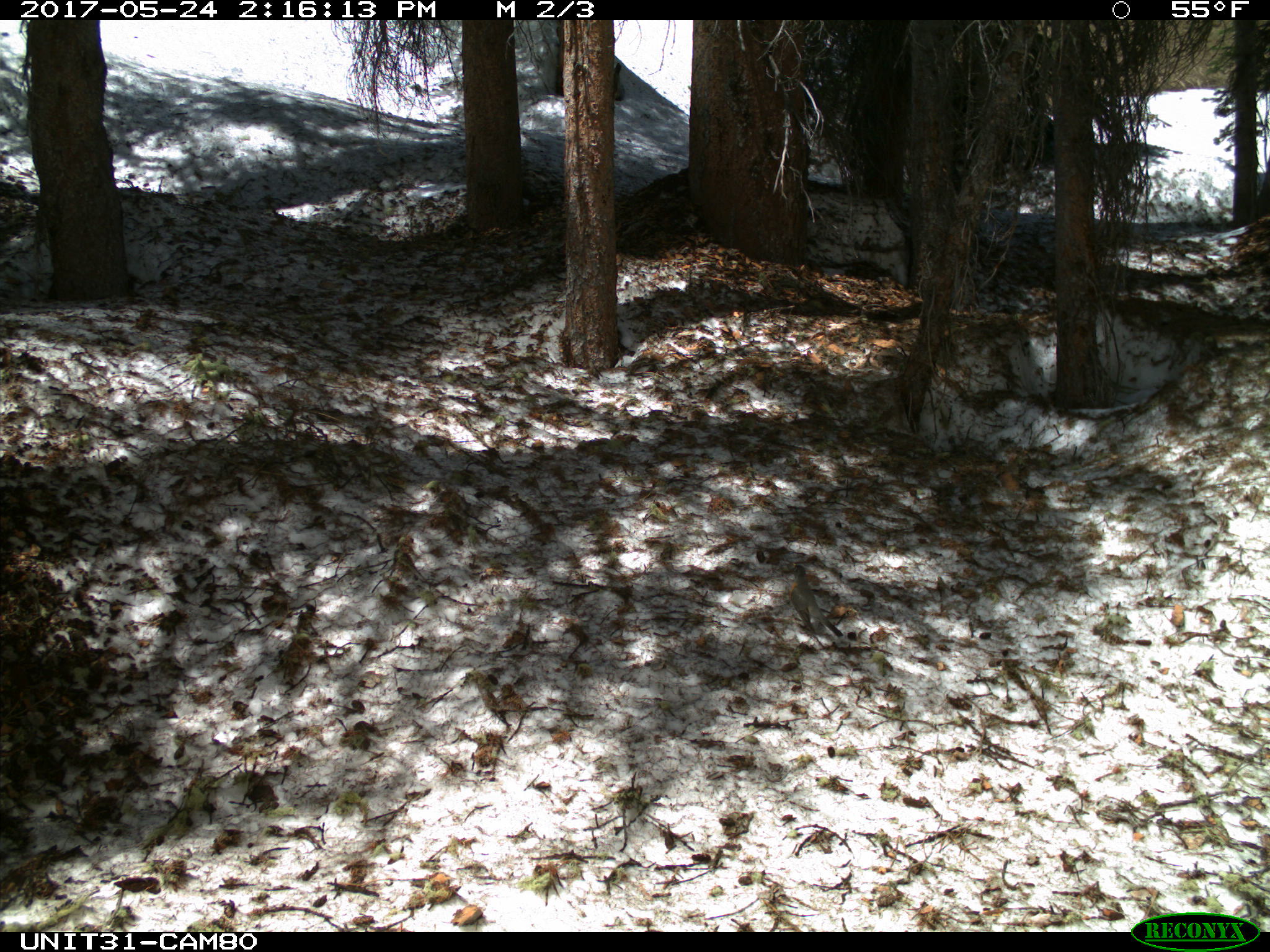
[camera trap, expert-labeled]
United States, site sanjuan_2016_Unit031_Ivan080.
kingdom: Animalia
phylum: Chordata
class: Aves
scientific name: Aves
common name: birds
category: unidentified bird